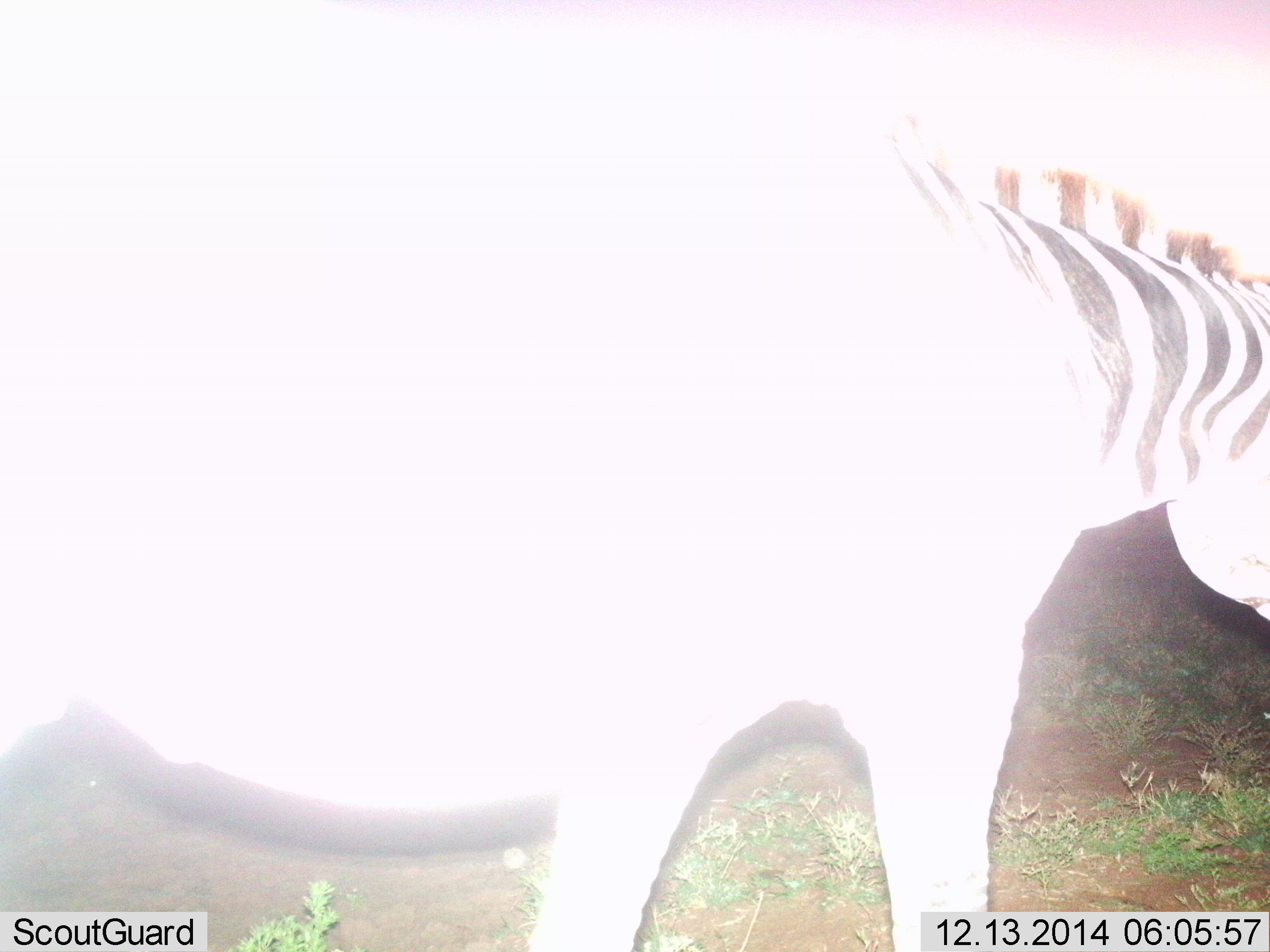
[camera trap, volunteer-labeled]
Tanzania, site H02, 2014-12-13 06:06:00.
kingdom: Animalia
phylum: Chordata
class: Mammalia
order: Perissodactyla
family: Equidae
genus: Equus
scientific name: Equus quagga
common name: plains zebra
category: zebra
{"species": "zebra (plains zebra) (Equus quagga)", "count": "1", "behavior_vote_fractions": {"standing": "70%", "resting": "0%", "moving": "20%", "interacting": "0%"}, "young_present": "0%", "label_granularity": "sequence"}